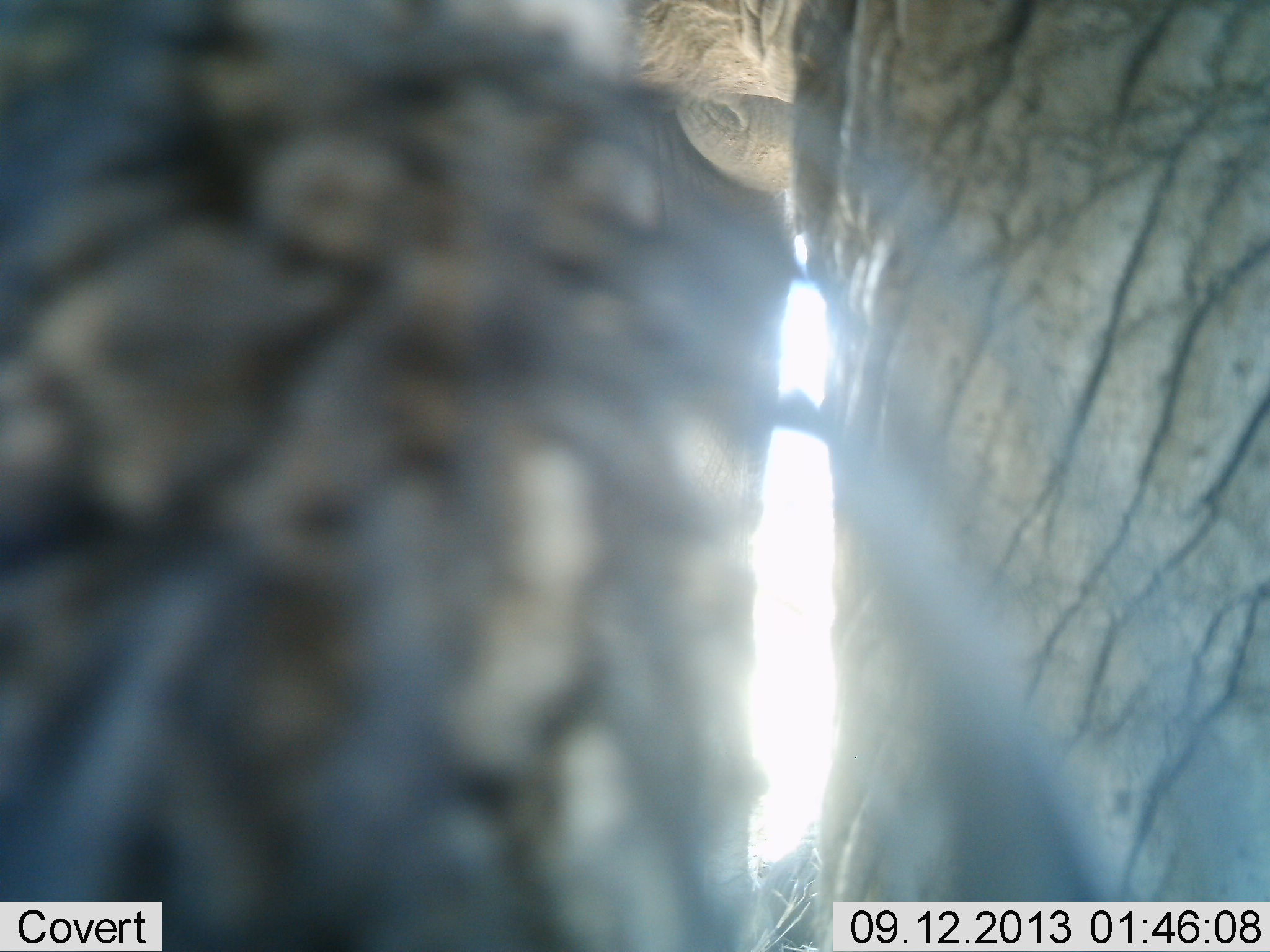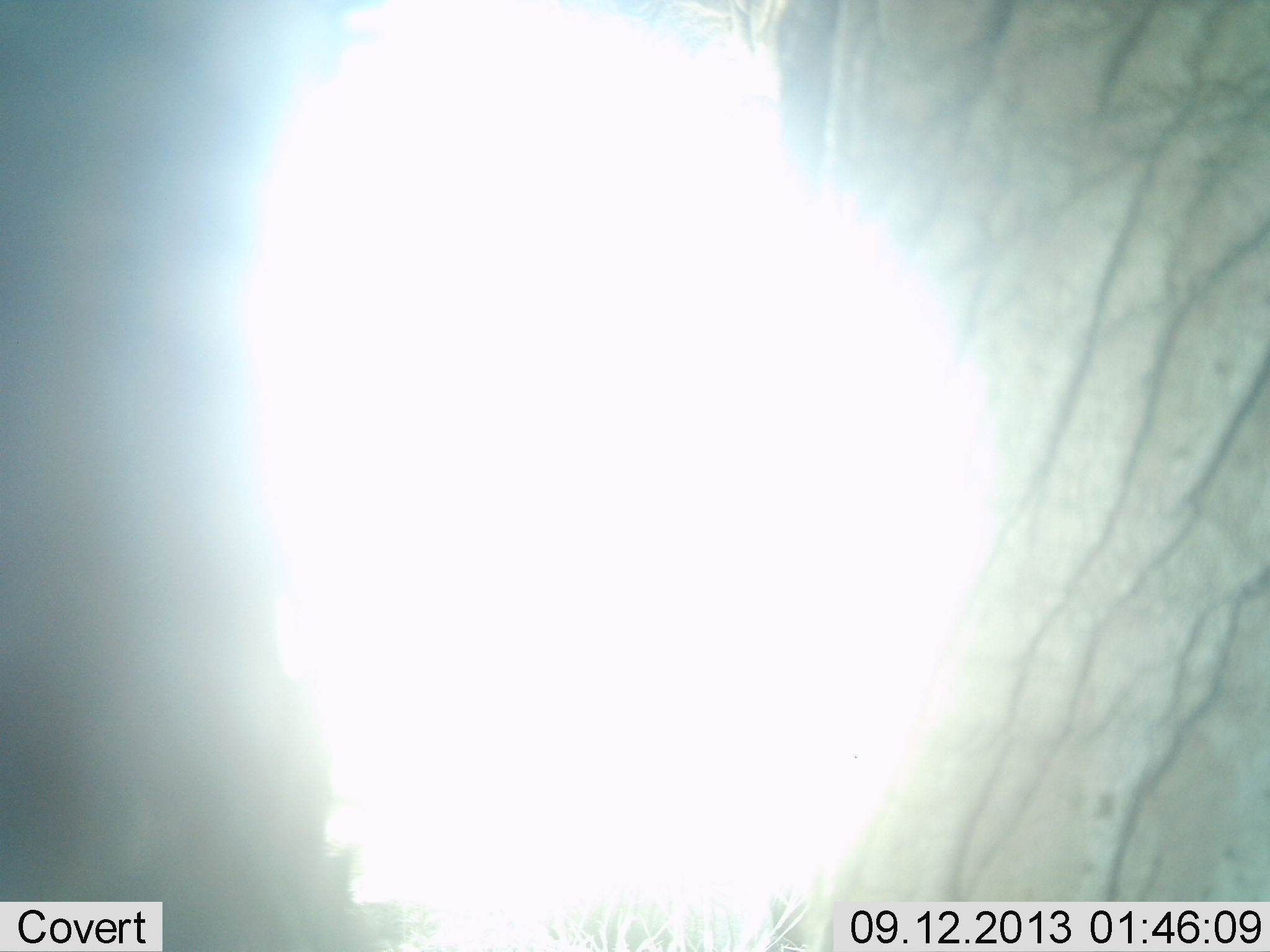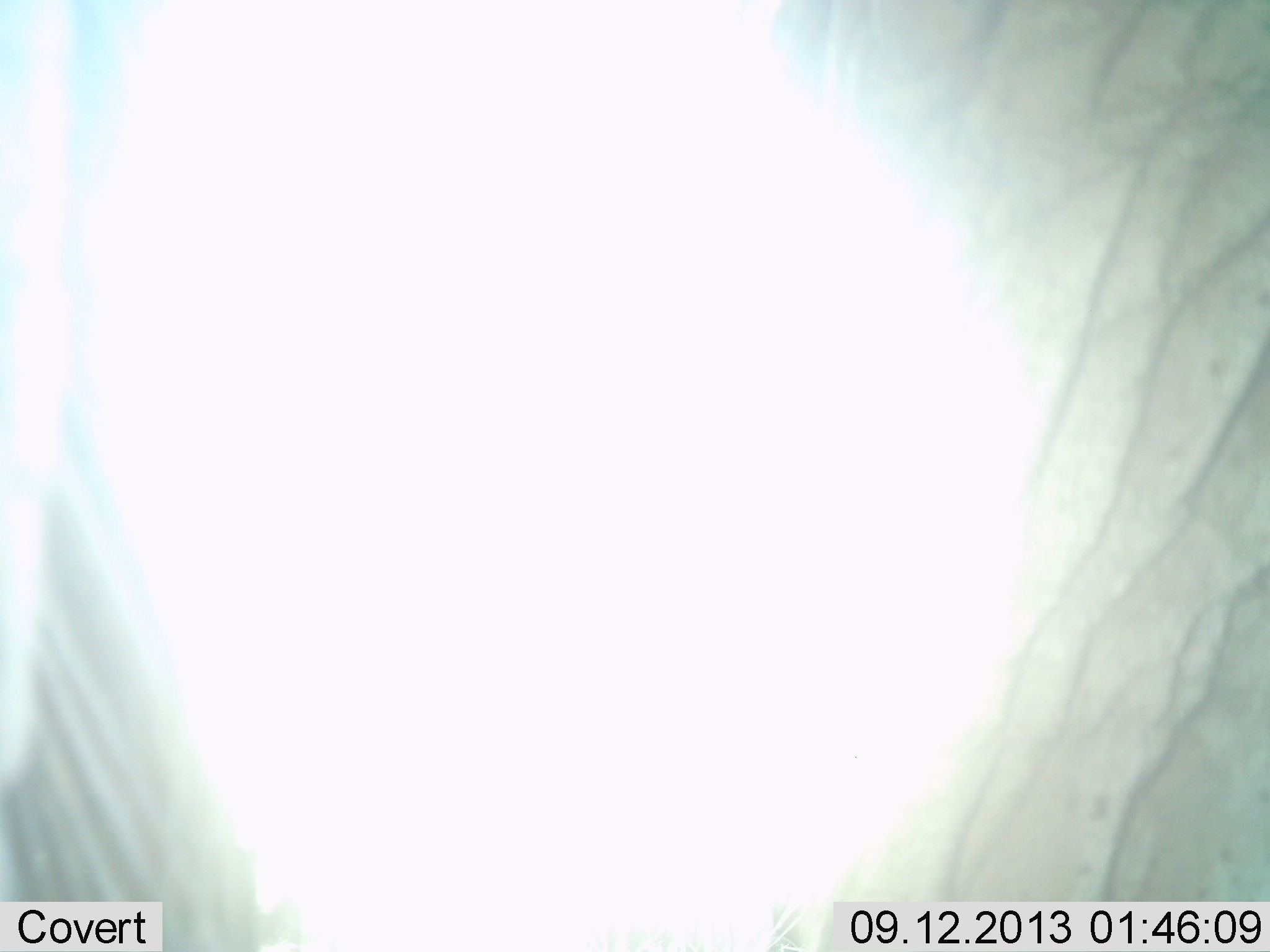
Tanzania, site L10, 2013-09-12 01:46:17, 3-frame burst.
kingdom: Animalia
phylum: Chordata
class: Mammalia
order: Proboscidea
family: Elephantidae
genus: Loxodonta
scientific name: Loxodonta africana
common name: african bush elephant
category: elephant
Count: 1.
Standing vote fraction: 90%.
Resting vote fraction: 0%.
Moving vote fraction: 10%.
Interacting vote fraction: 0%.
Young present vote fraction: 0%.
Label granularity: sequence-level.